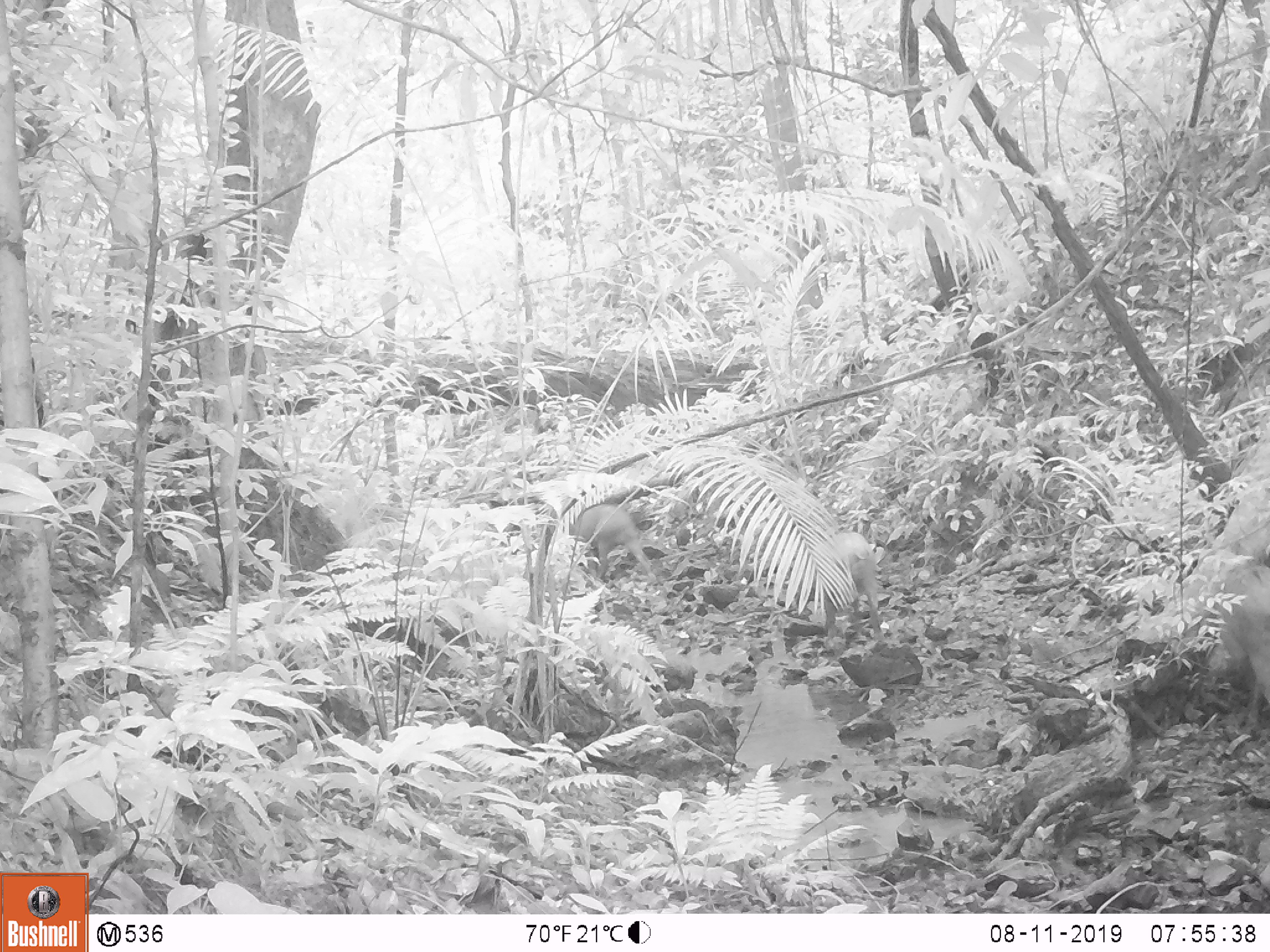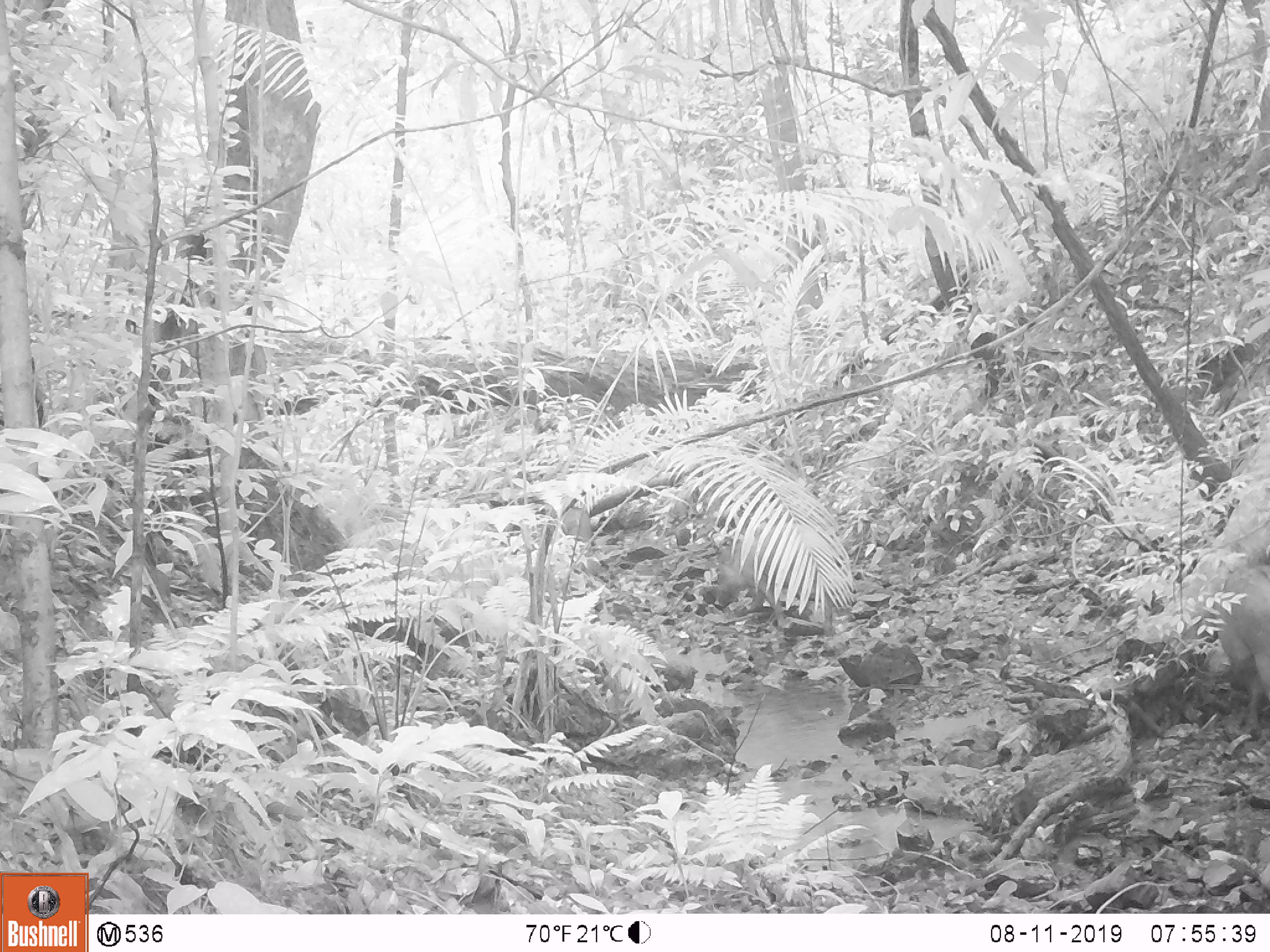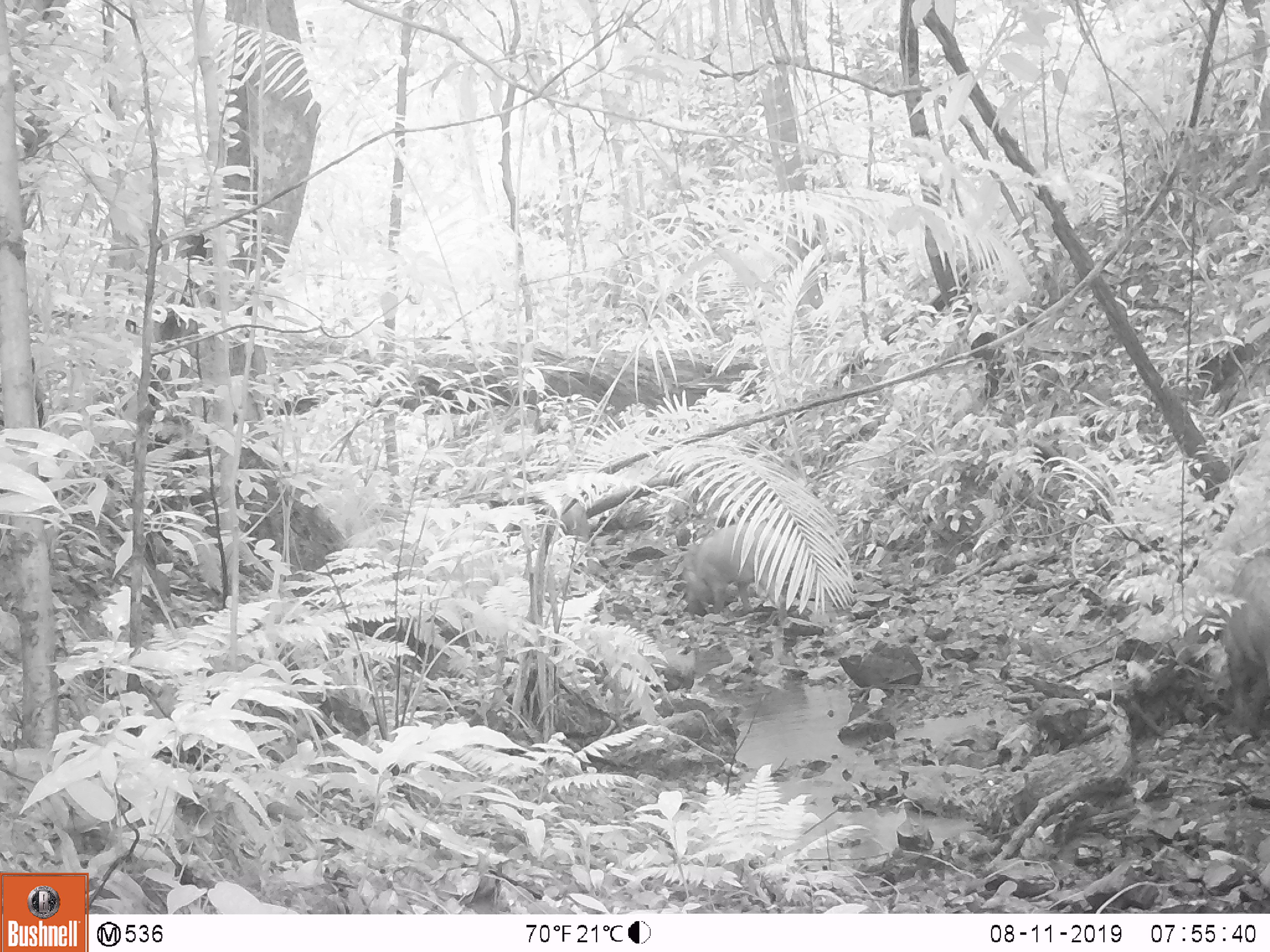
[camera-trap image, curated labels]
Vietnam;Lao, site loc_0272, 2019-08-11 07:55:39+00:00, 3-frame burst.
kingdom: Animalia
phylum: Chordata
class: Mammalia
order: Artiodactyla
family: Suidae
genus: Sus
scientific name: Sus scrofa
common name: eurasian wild pig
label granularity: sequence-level